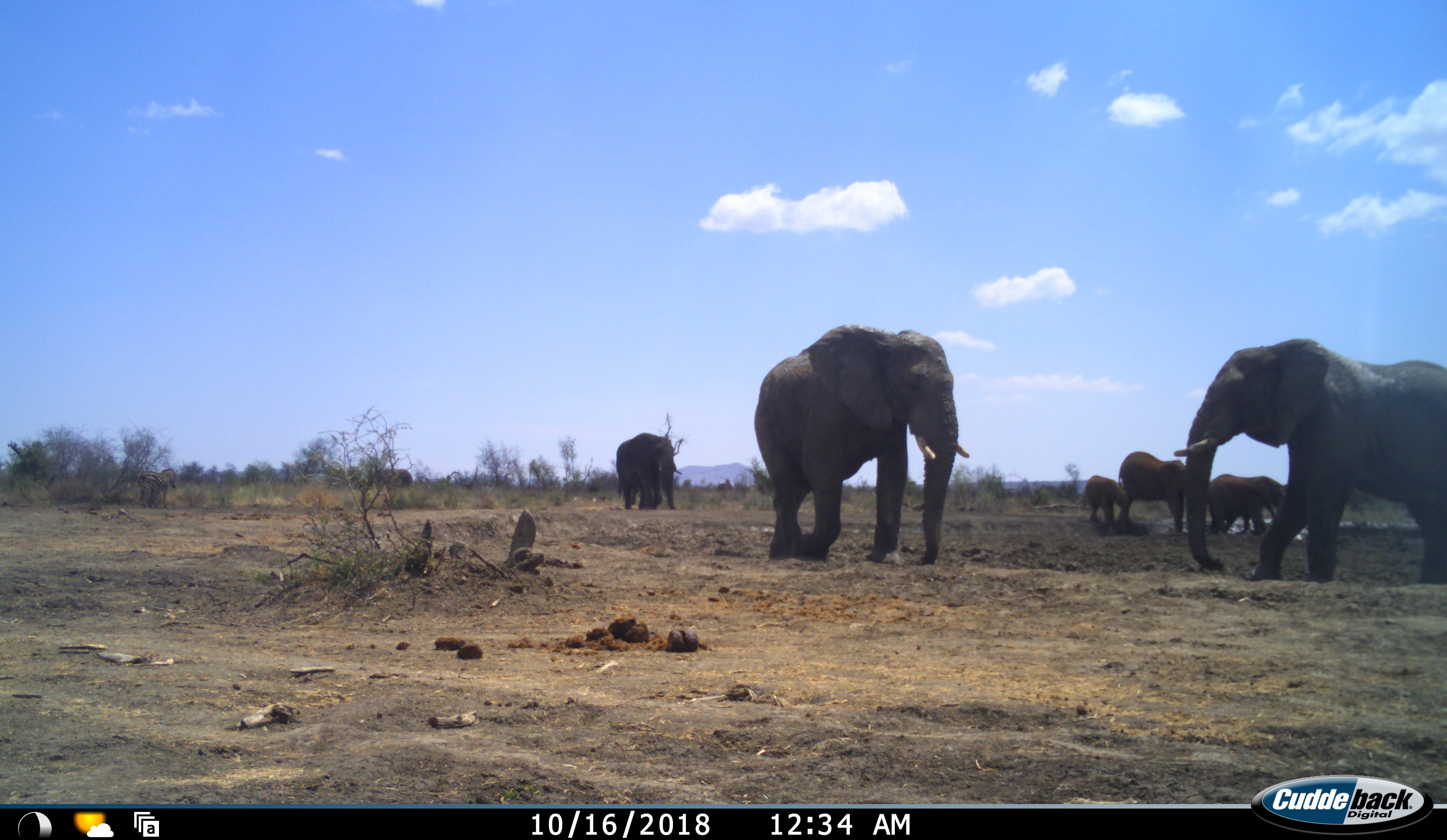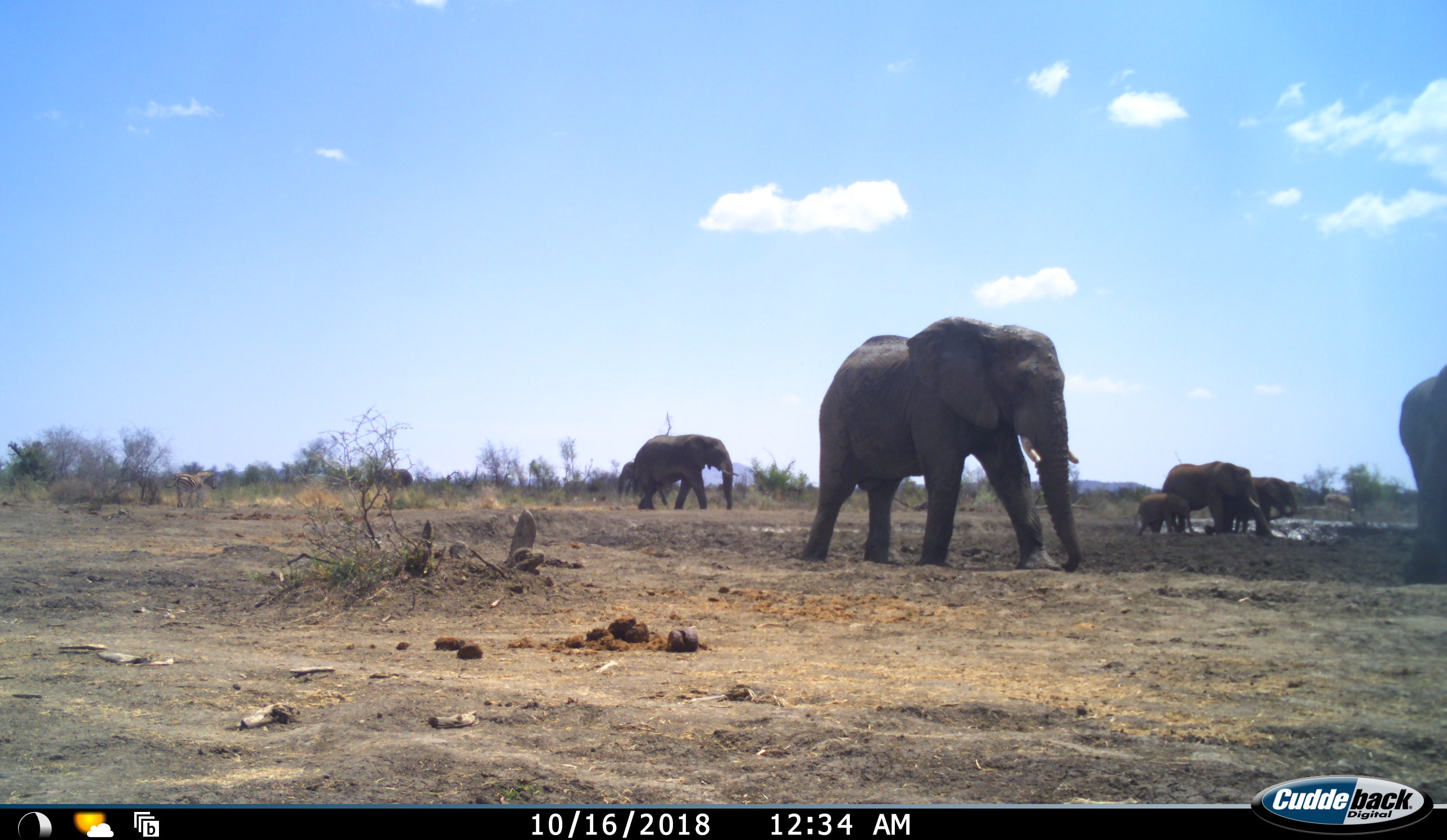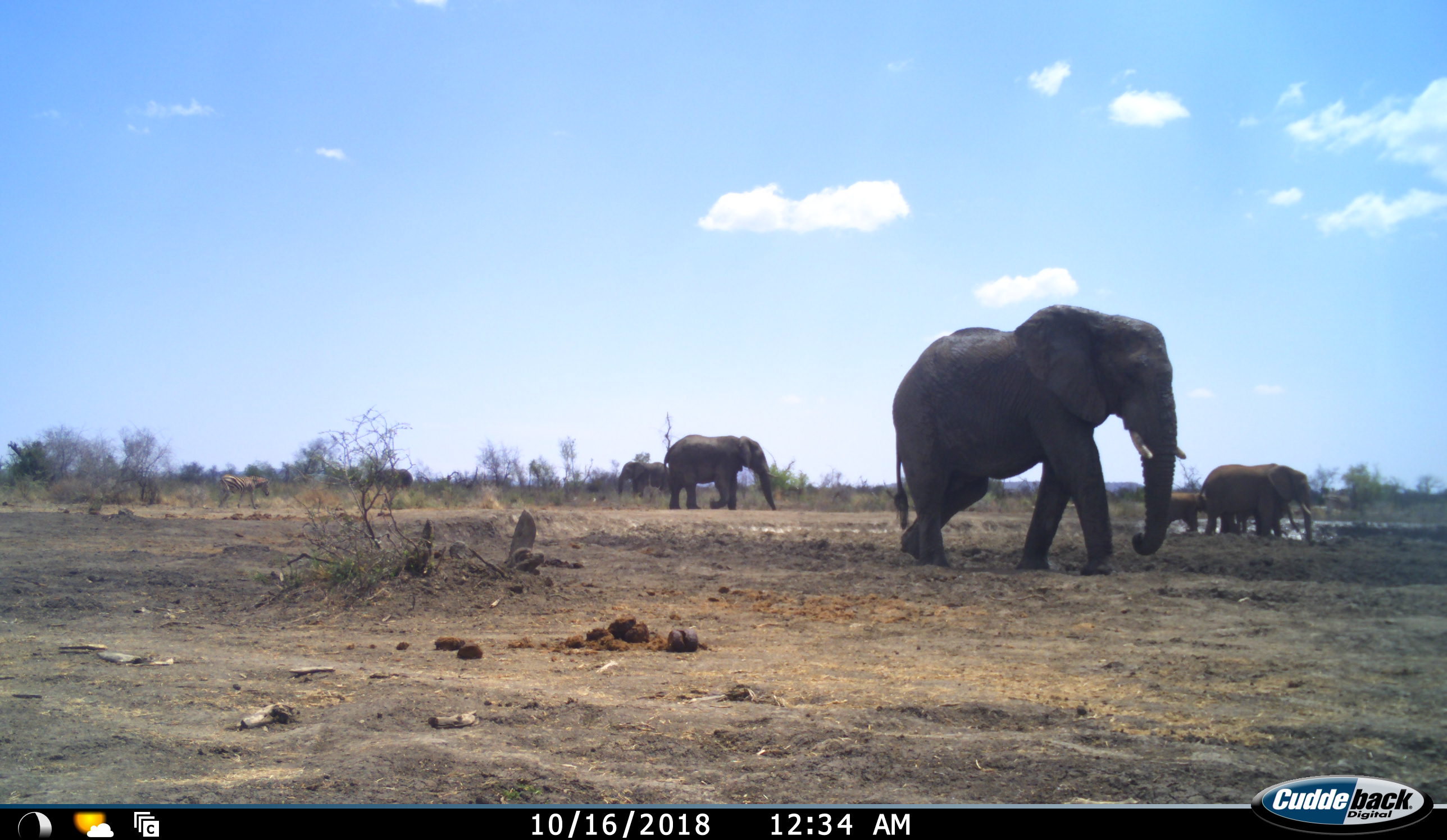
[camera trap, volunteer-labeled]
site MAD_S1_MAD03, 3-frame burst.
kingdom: Animalia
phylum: Chordata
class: Mammalia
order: Proboscidea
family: Elephantidae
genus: Loxodonta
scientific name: Loxodonta africana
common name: african bush elephant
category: elephant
Elephant (african bush elephant) (Loxodonta africana), count 7. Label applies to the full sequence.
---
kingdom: Animalia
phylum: Chordata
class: Mammalia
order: Perissodactyla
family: Equidae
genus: Equus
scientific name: Equus quagga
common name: plains zebra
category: zebraplains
Zebraplains (plains zebra) (Equus quagga), count 2. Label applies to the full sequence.